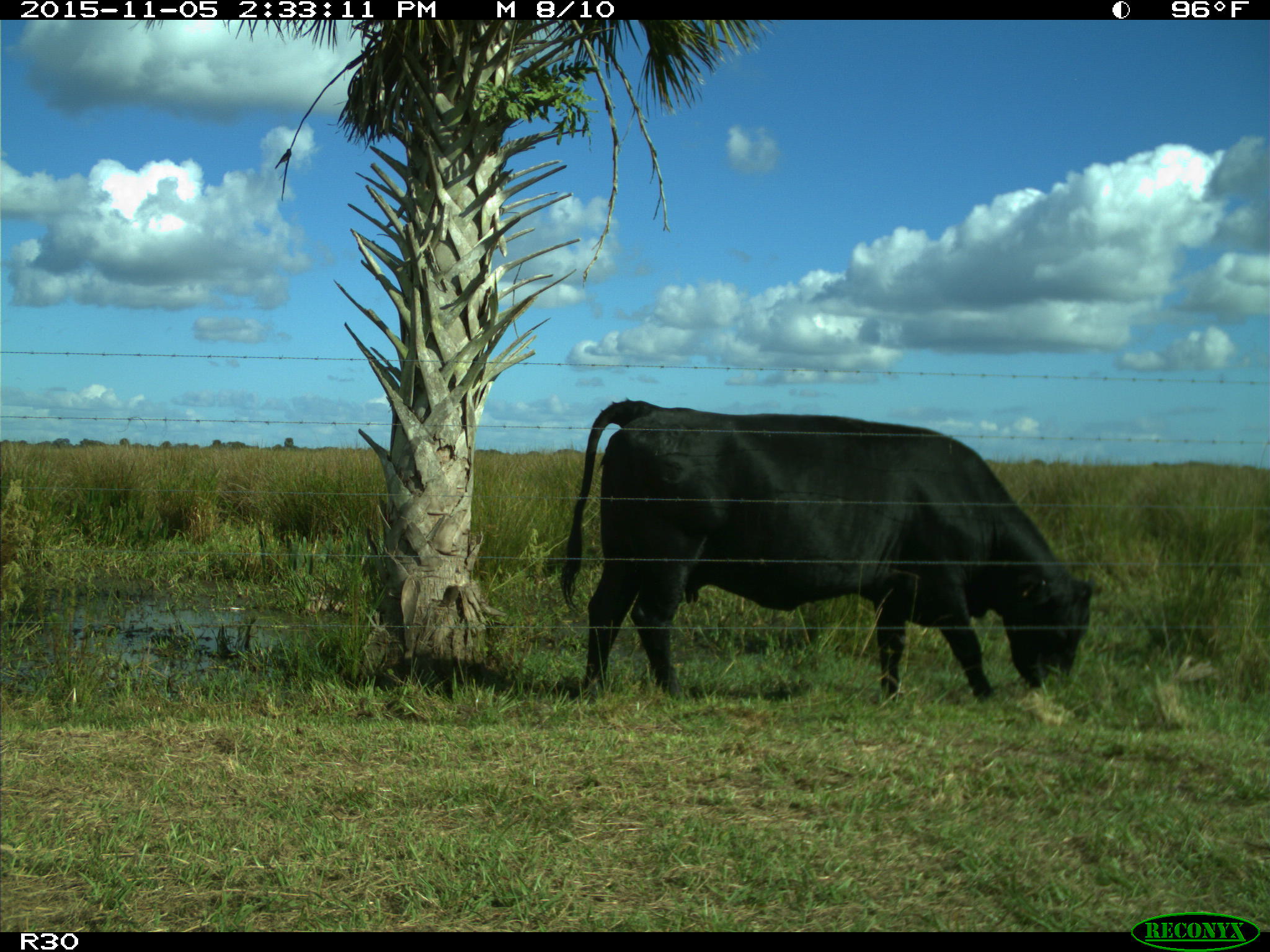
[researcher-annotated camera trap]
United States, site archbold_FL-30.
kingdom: Animalia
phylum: Chordata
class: Mammalia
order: Artiodactyla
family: Bovidae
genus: Bos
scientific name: Bos taurus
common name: domestic cow